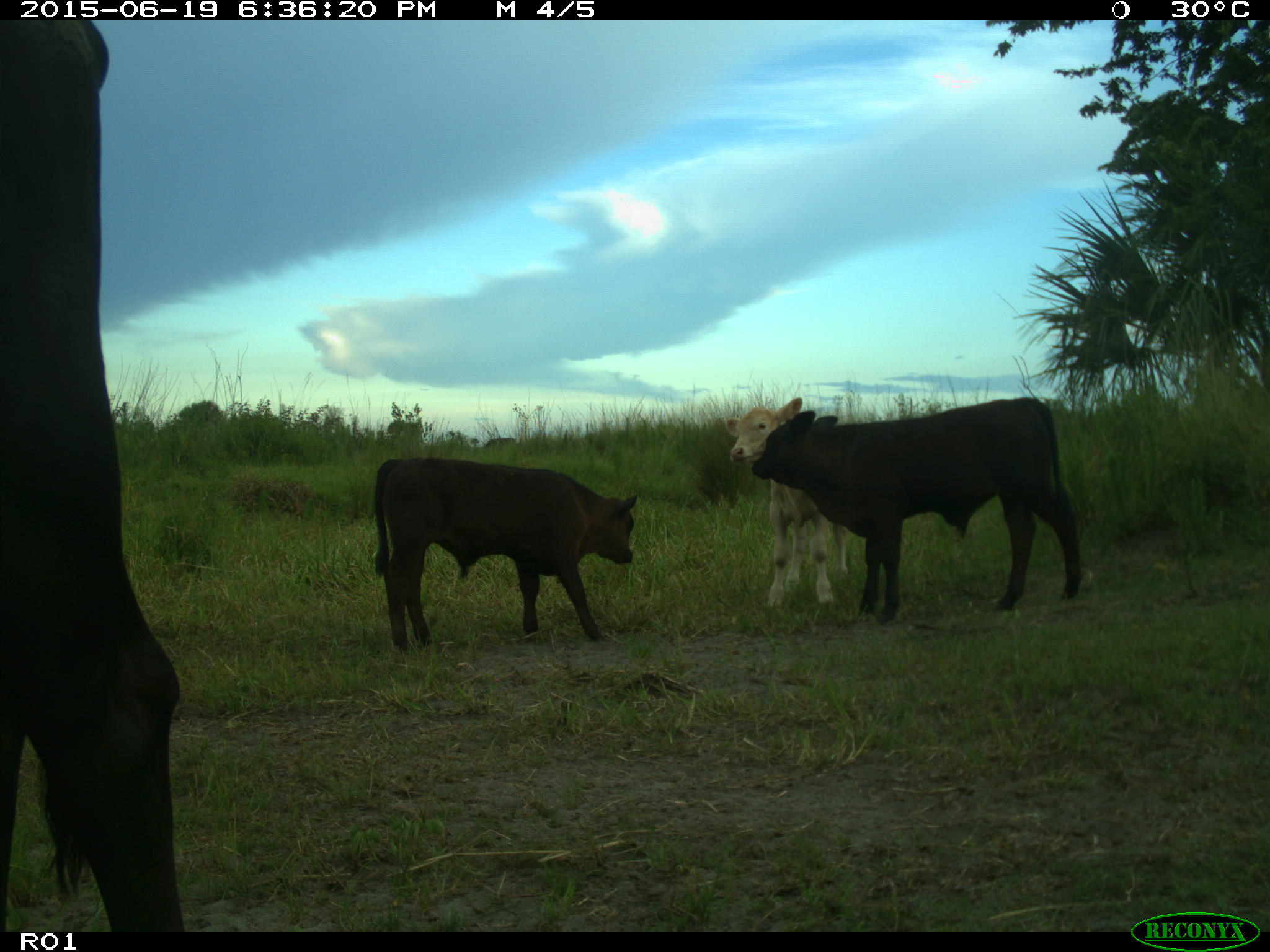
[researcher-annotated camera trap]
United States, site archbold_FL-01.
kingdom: Animalia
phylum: Chordata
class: Mammalia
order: Artiodactyla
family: Bovidae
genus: Bos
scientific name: Bos taurus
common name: domestic cow